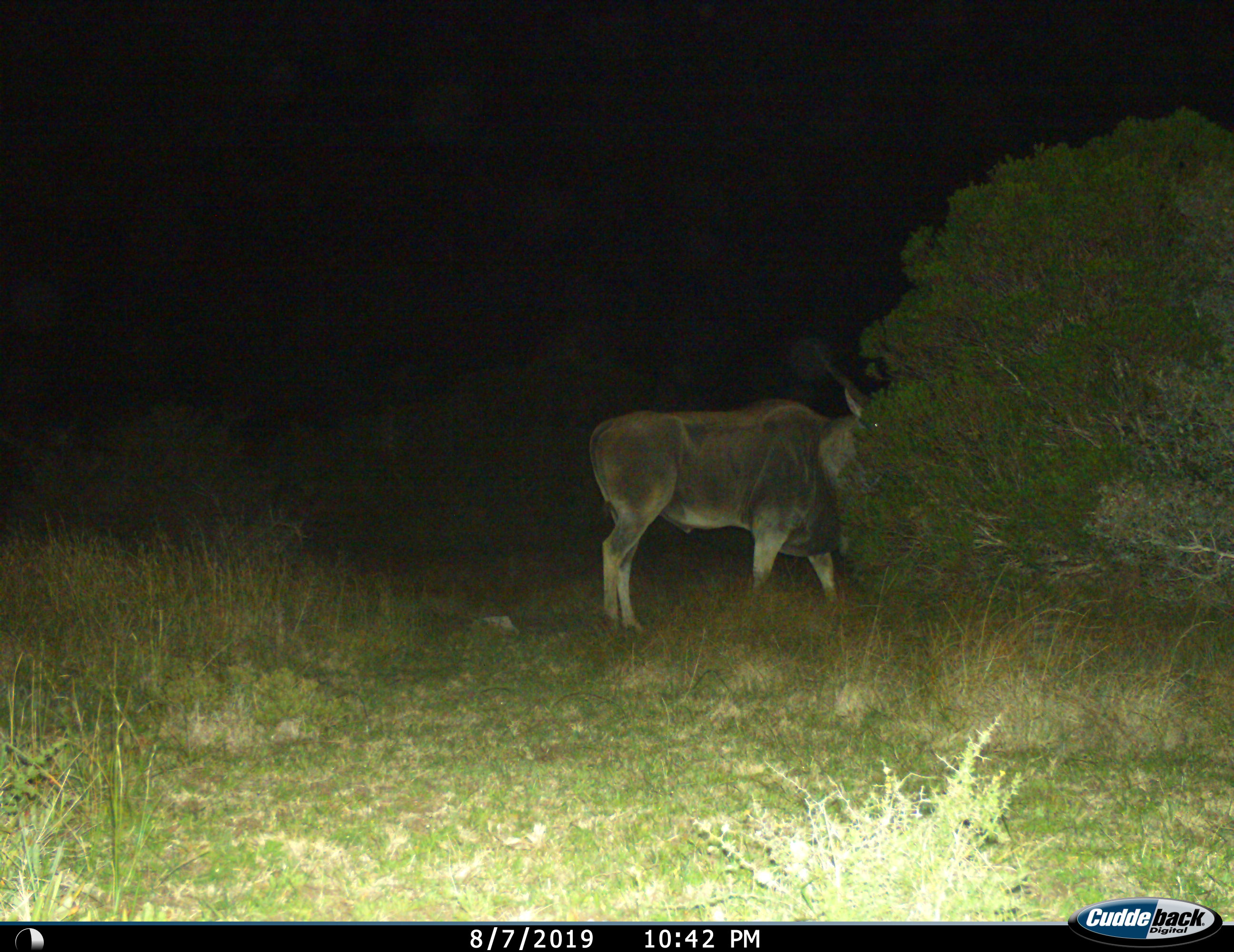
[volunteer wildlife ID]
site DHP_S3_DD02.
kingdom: Animalia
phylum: Chordata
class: Mammalia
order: Artiodactyla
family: Bovidae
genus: Tragelaphus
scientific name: Tragelaphus oryx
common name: eland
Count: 1.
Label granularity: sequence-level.